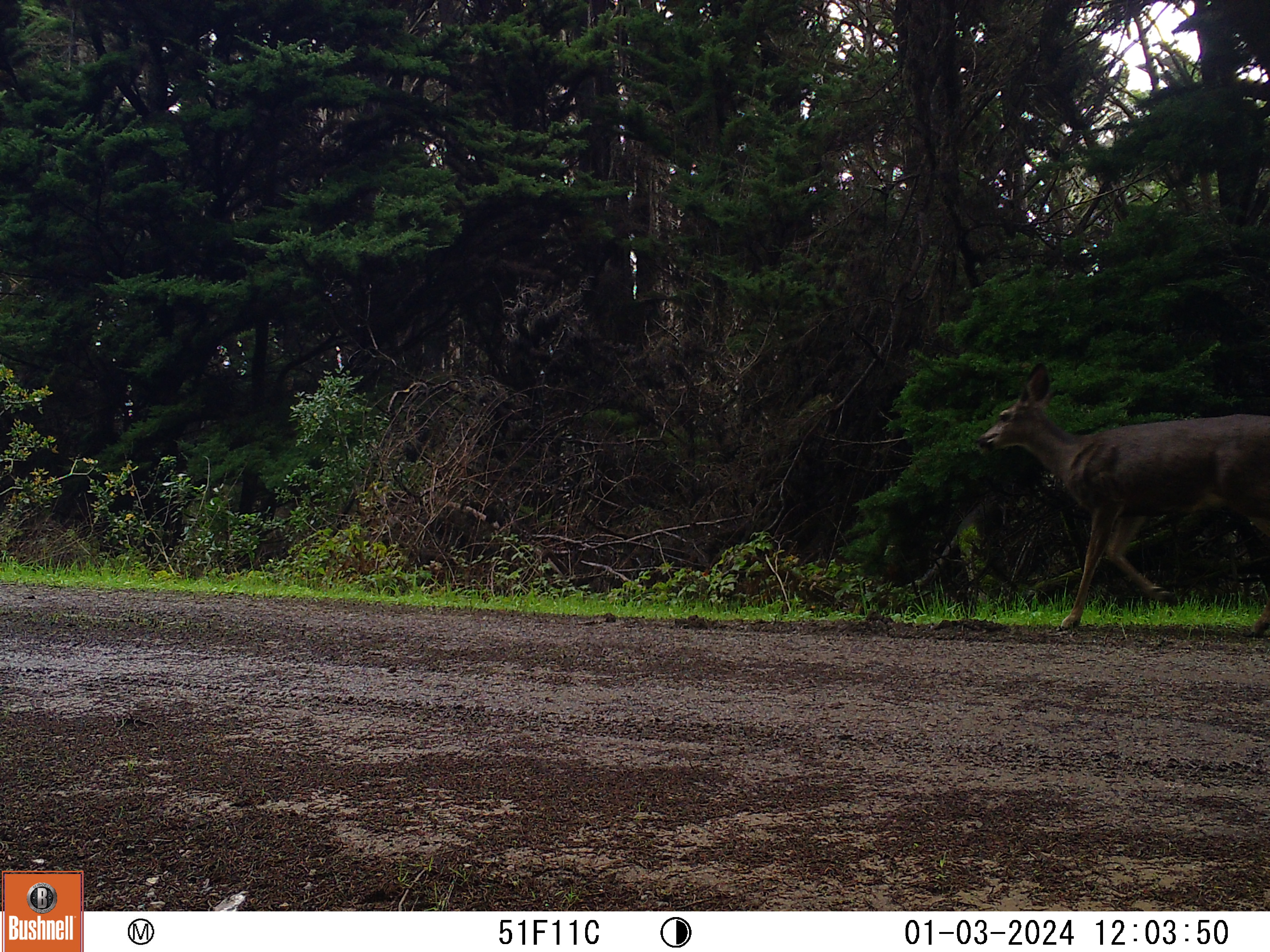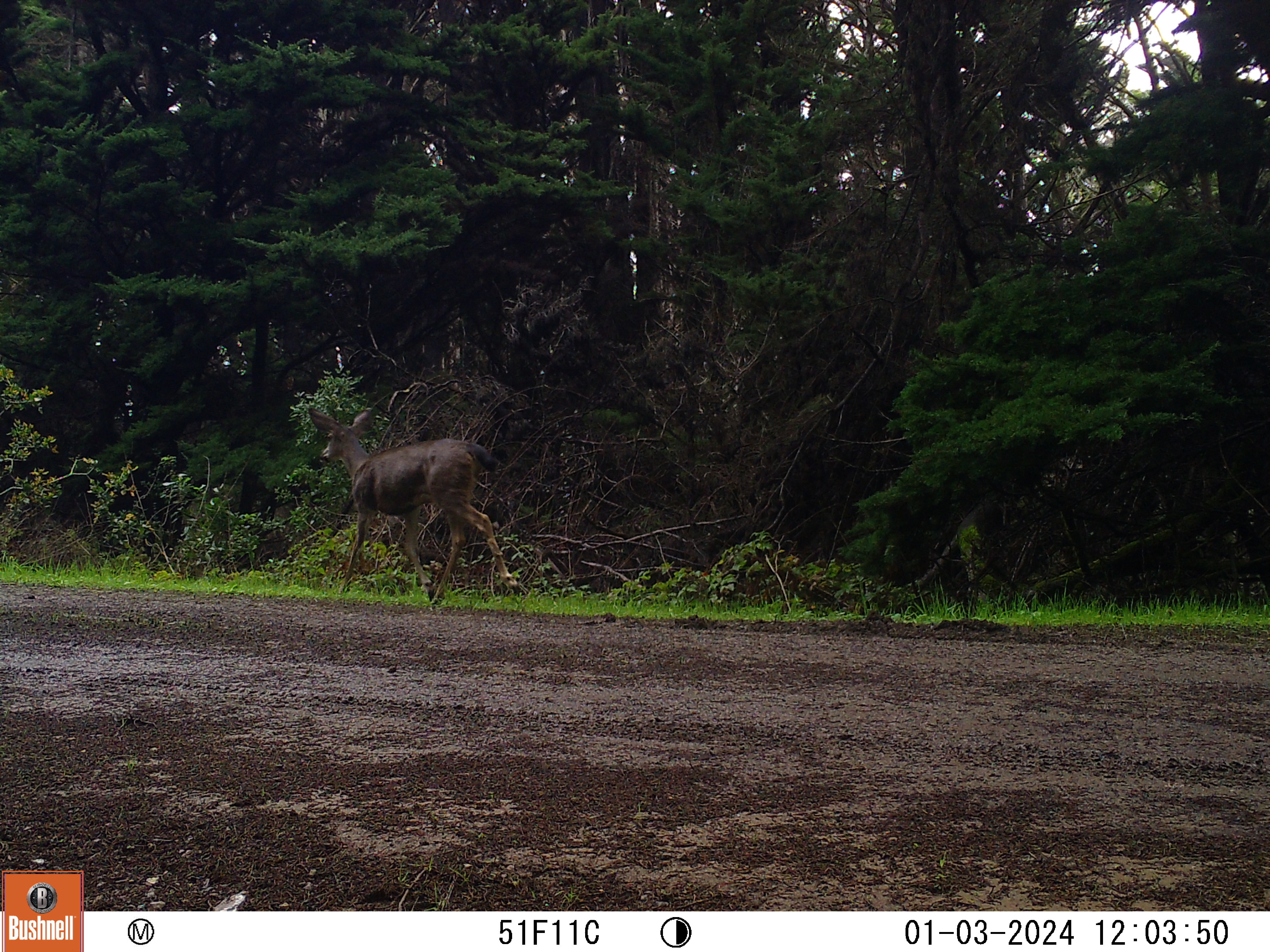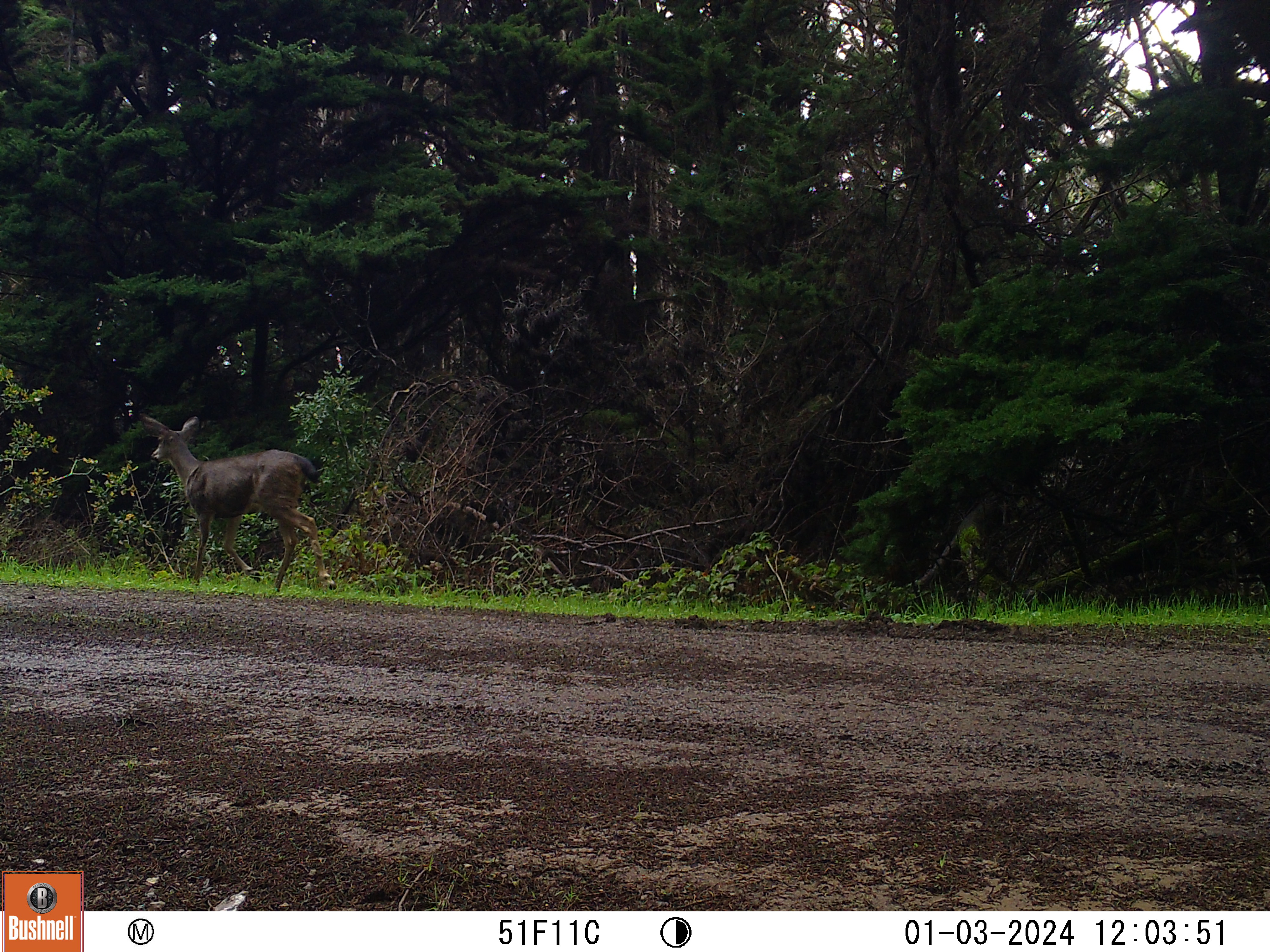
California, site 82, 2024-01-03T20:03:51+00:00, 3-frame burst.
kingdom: Animalia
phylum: Chordata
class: Mammalia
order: Artiodactyla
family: Cervidae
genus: Odocoileus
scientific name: Odocoileus hemionus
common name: mule deer